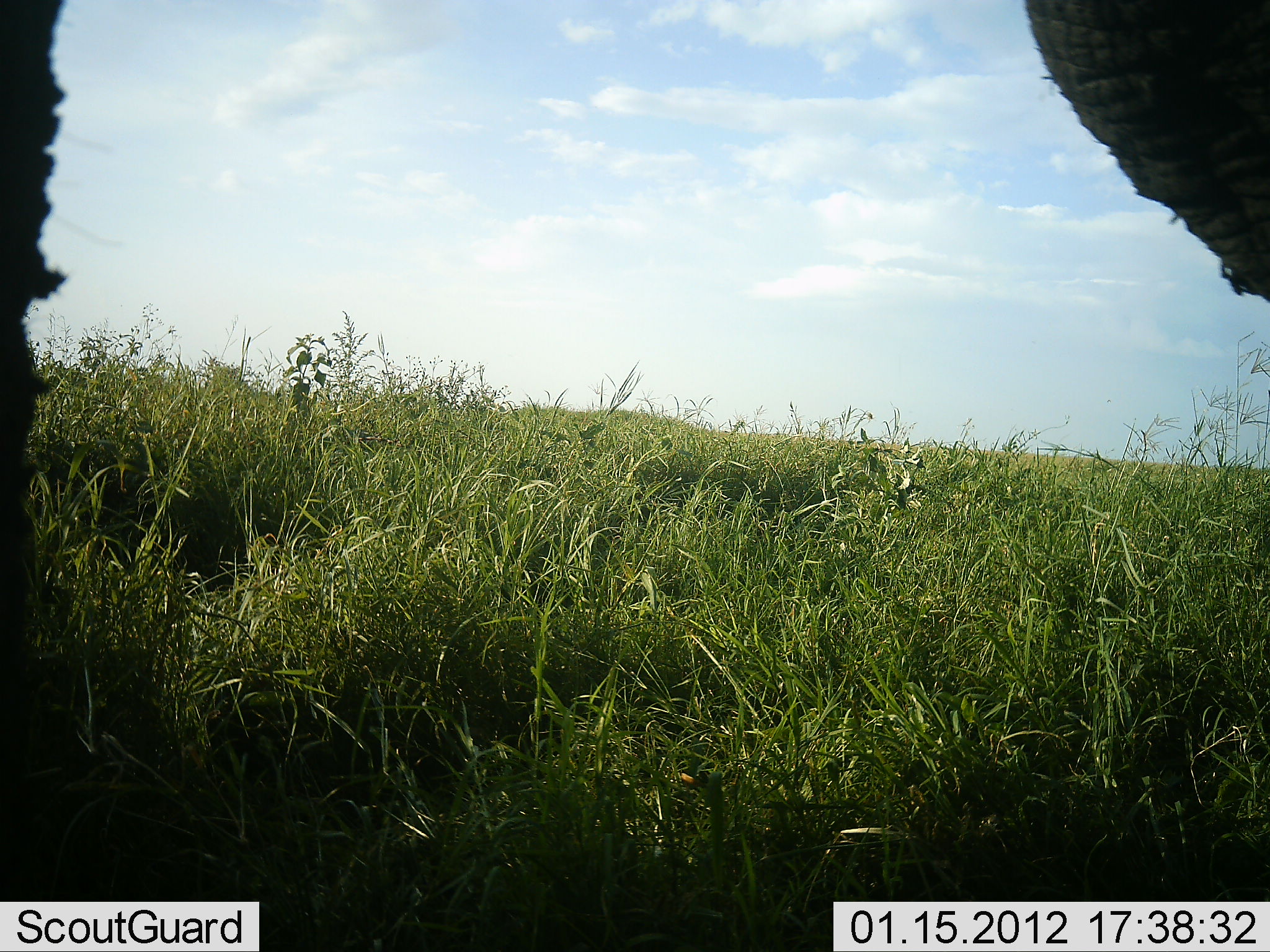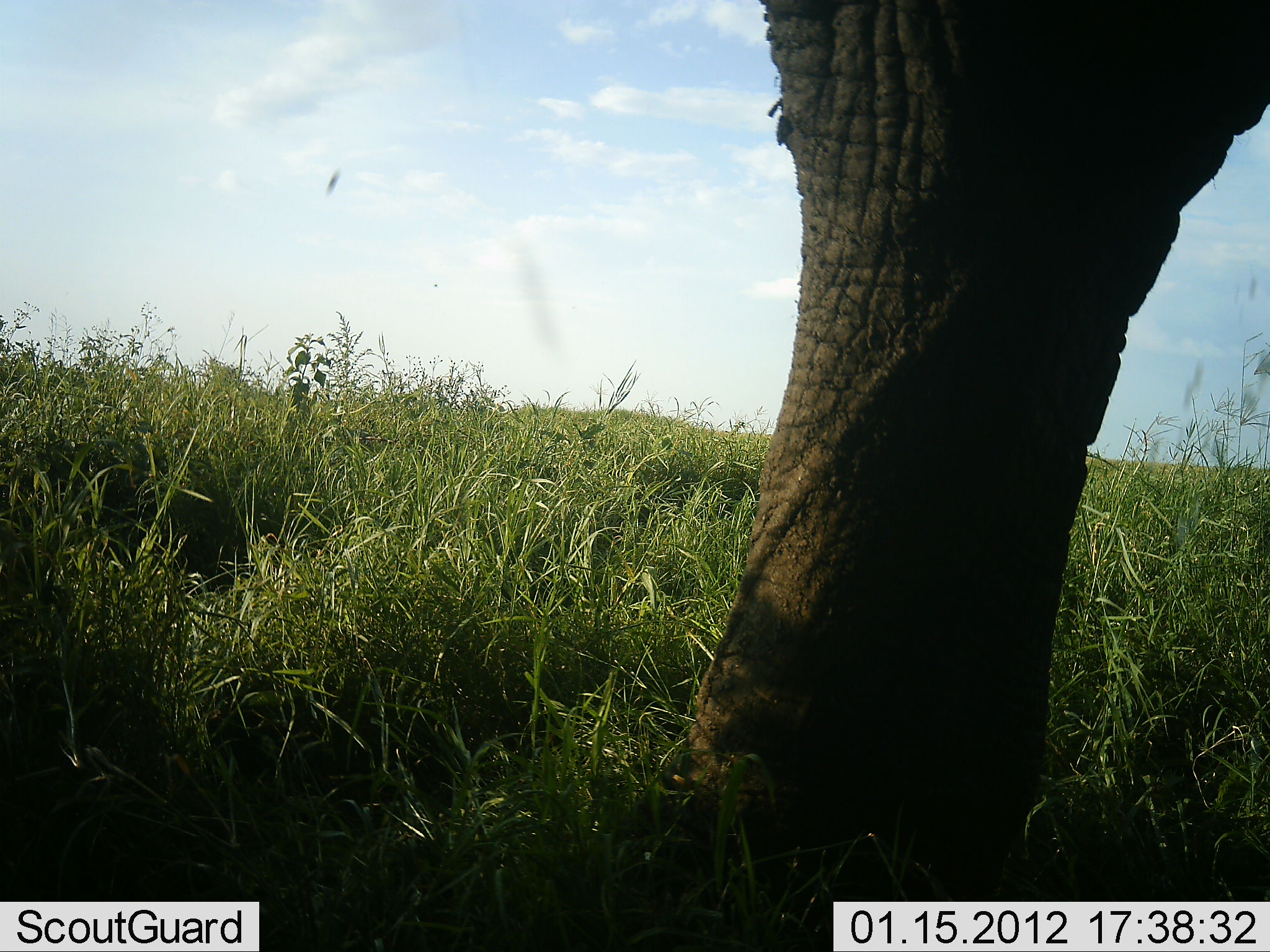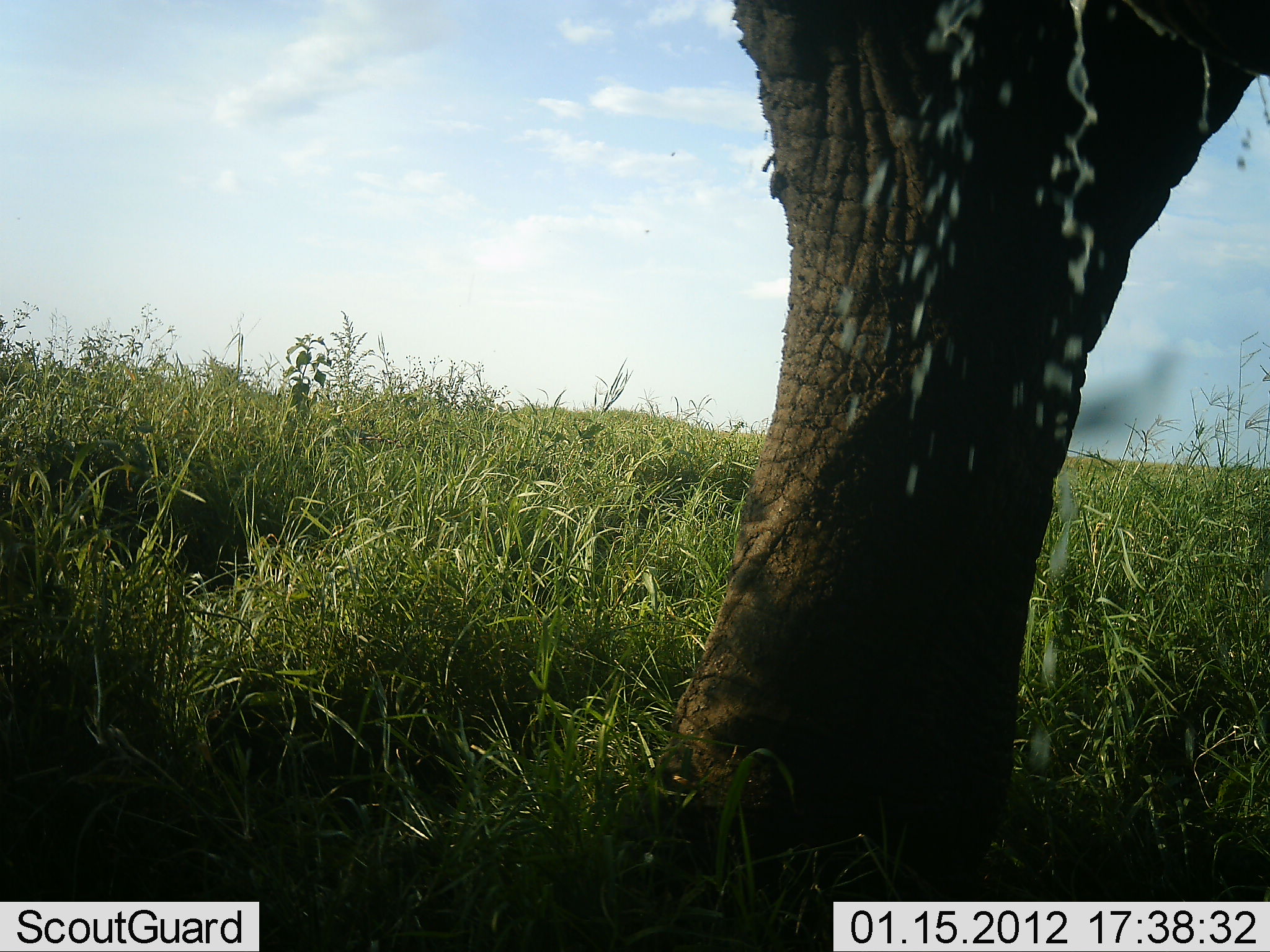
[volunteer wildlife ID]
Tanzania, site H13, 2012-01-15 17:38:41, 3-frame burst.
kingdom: Animalia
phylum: Chordata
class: Mammalia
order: Proboscidea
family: Elephantidae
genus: Loxodonta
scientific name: Loxodonta africana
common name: african bush elephant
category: elephant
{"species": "elephant (african bush elephant) (Loxodonta africana)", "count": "1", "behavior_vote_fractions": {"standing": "71%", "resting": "0%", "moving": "29%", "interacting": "7%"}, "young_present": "0%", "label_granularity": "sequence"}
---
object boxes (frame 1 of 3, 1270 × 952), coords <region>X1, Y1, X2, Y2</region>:
animal: <region>3, 0, 1269, 950</region>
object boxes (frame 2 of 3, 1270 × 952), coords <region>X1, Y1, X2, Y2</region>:
animal: <region>600, 0, 1270, 952</region>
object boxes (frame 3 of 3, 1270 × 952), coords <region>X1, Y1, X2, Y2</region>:
animal: <region>646, 0, 1270, 952</region>